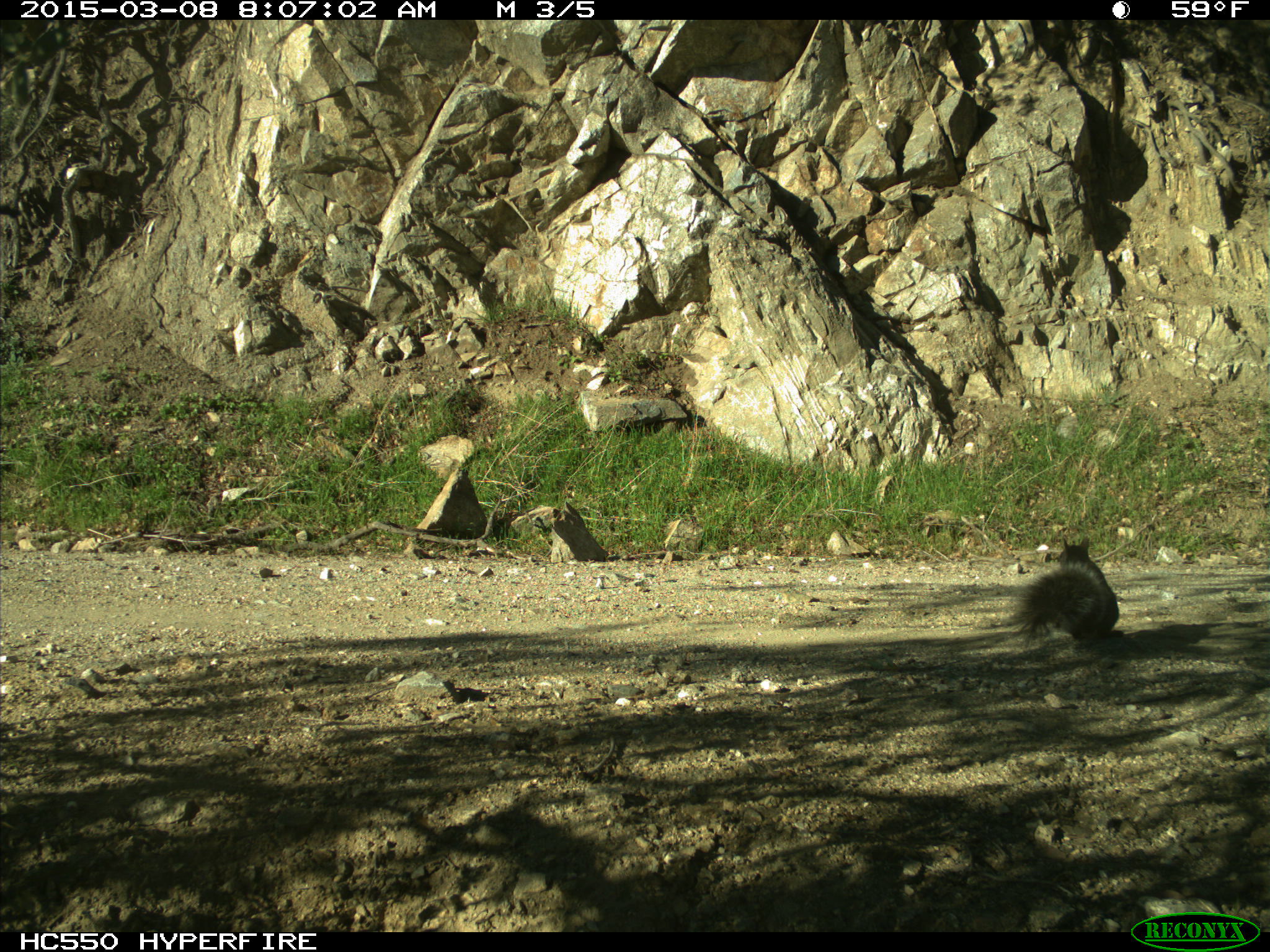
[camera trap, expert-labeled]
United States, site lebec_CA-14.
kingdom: Animalia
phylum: Chordata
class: Mammalia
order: Rodentia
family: Sciuridae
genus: Sciurus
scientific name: Sciurus carolinensis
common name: eastern gray squirrel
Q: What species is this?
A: Sciurus carolinensis (eastern gray squirrel).